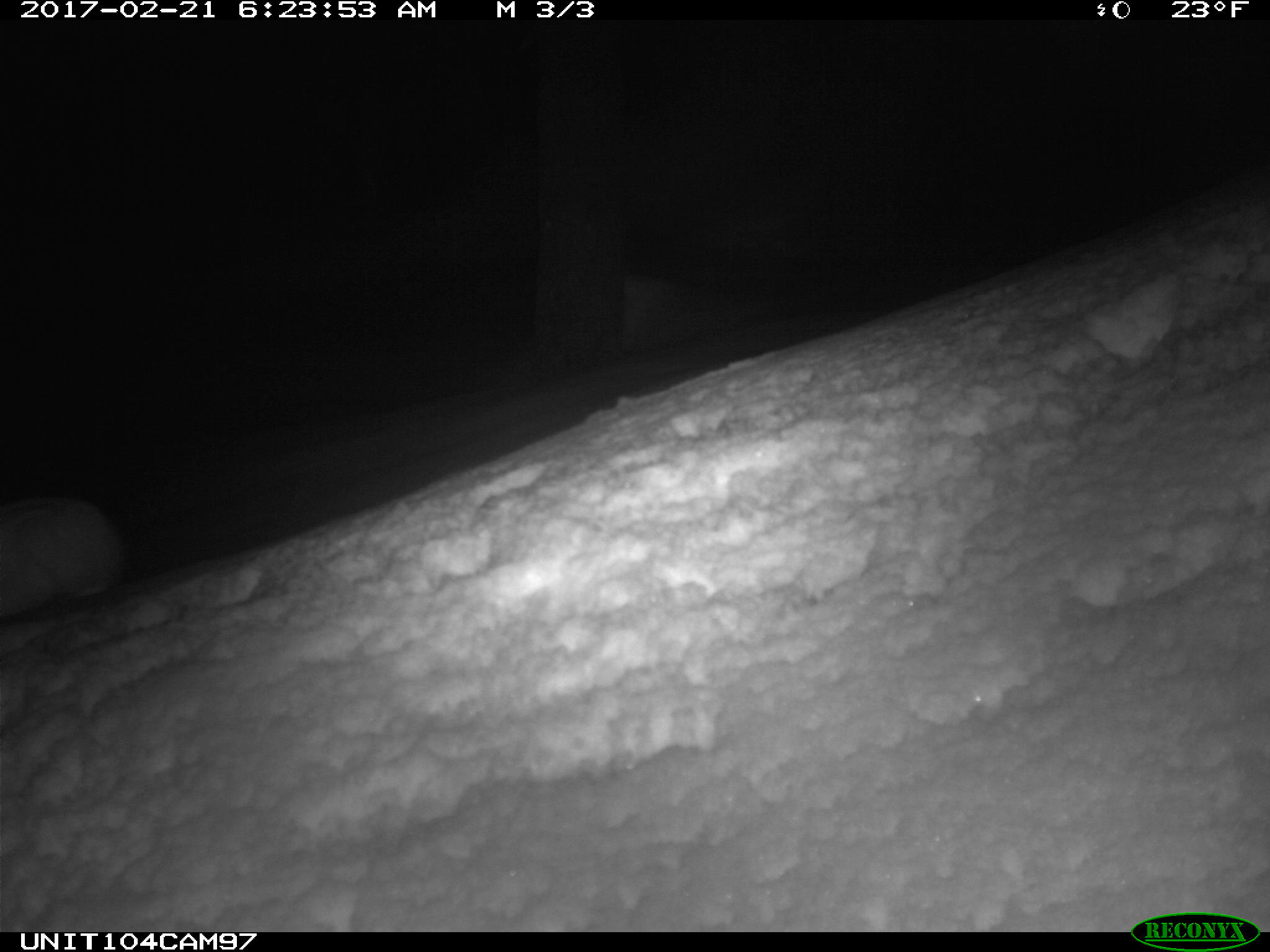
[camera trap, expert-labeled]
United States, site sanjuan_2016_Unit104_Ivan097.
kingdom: Animalia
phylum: Chordata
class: Mammalia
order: Lagomorpha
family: Leporidae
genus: Lepus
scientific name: Lepus americanus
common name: snowshoe hare